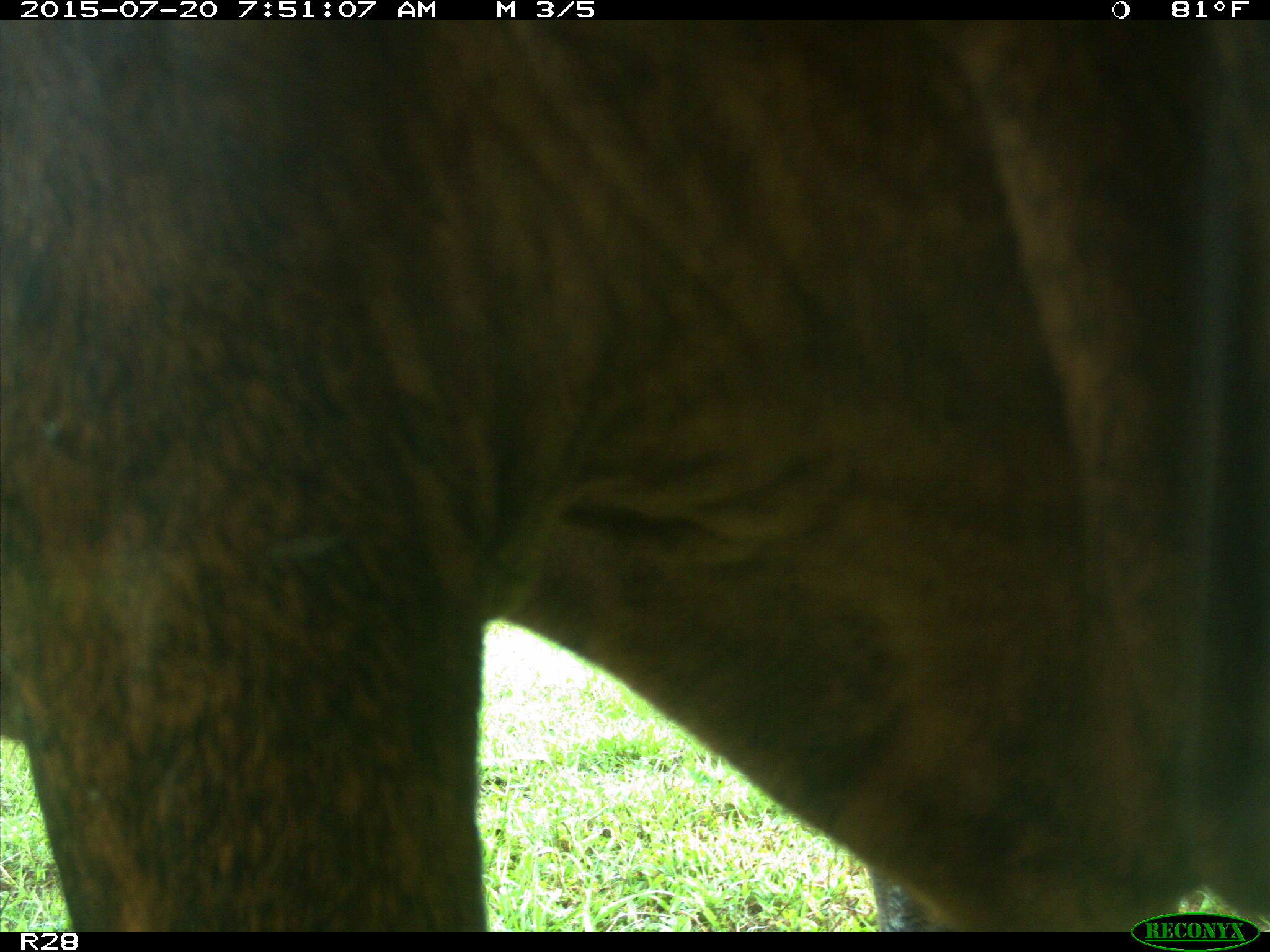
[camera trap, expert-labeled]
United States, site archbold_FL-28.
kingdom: Animalia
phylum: Chordata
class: Mammalia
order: Artiodactyla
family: Bovidae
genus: Bos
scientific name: Bos taurus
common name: domestic cow